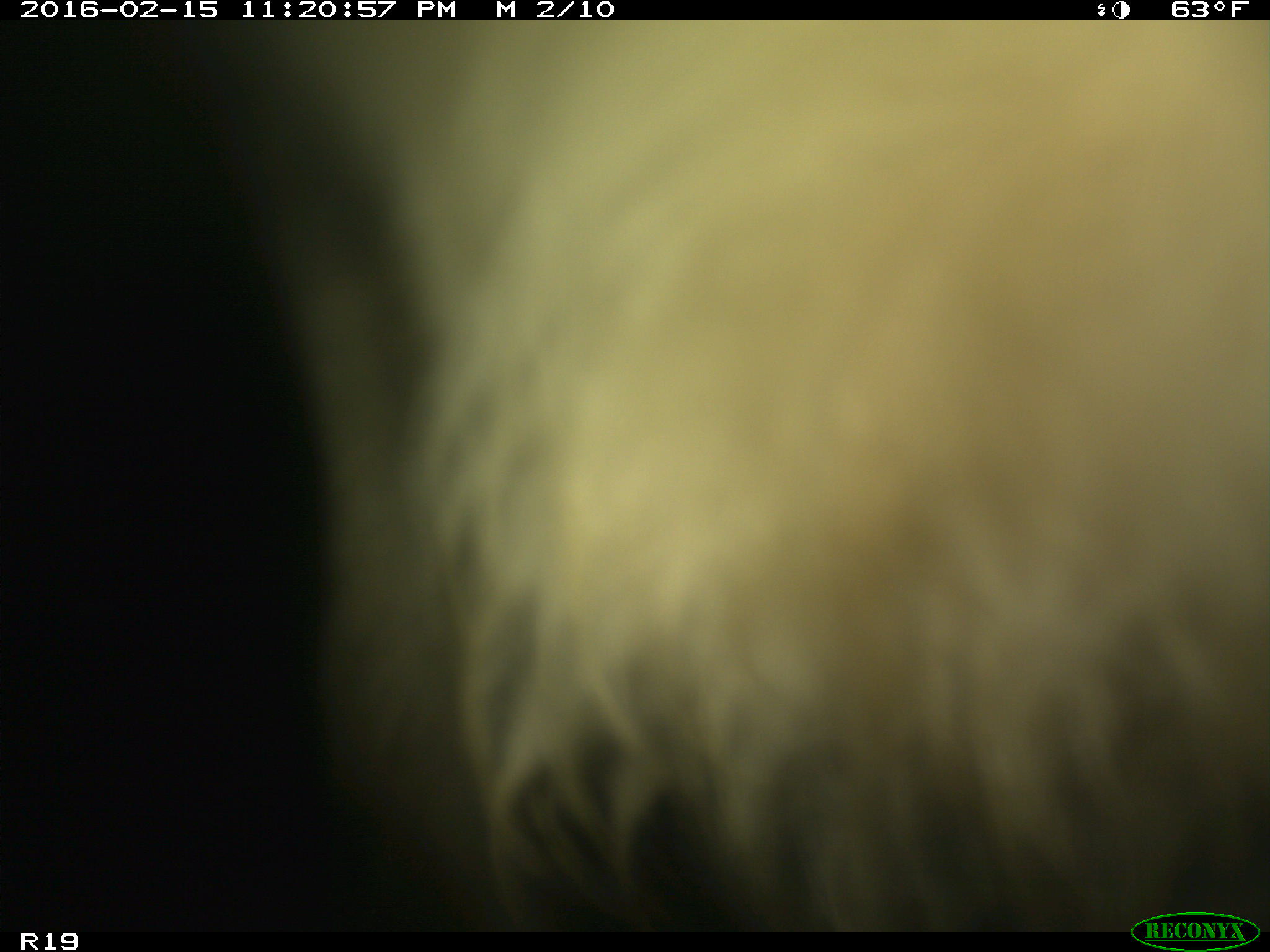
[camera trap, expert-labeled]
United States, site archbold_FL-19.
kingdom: Animalia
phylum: Chordata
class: Mammalia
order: Artiodactyla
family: Bovidae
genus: Bos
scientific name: Bos taurus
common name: domestic cow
Bos taurus (domestic cow).